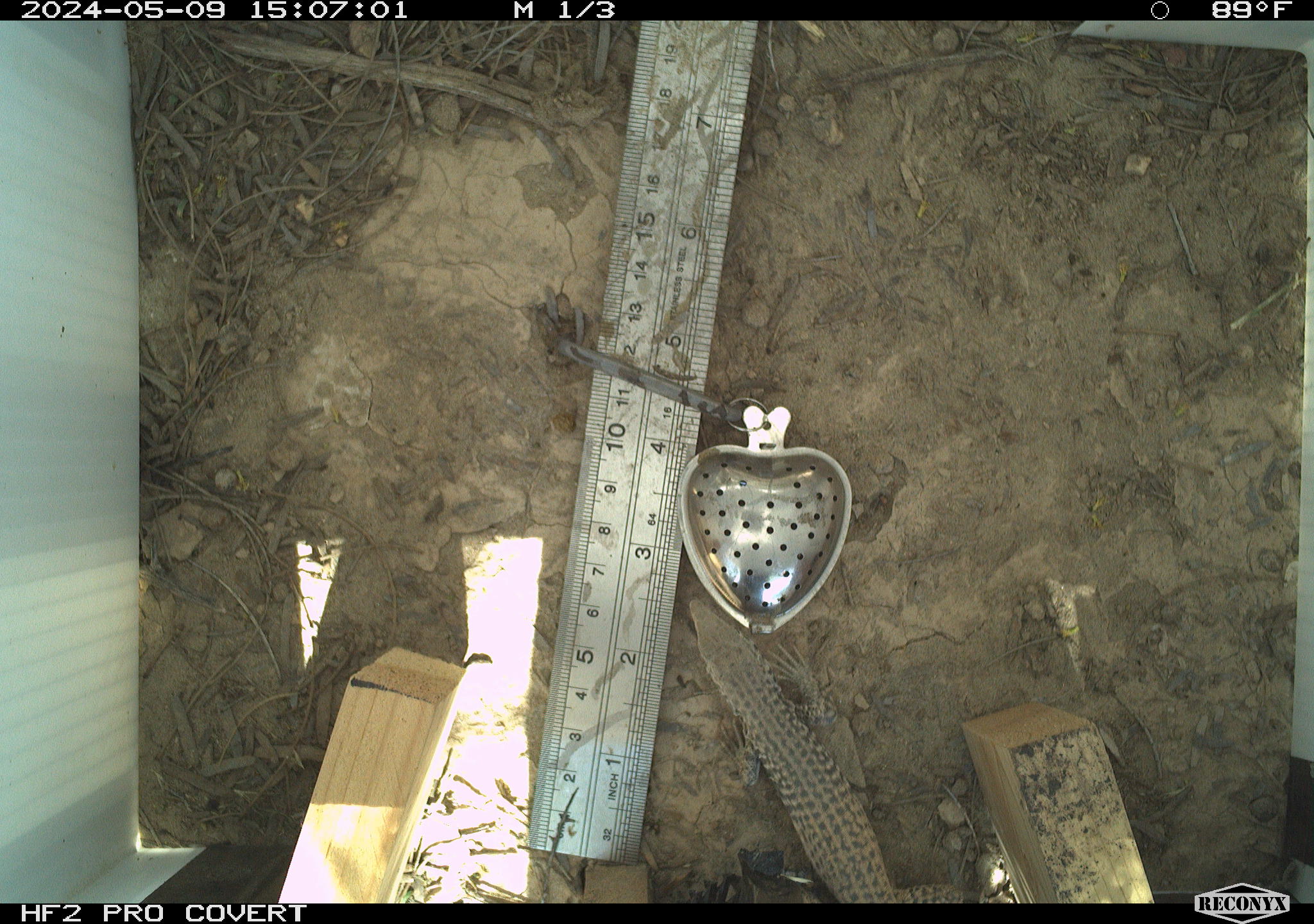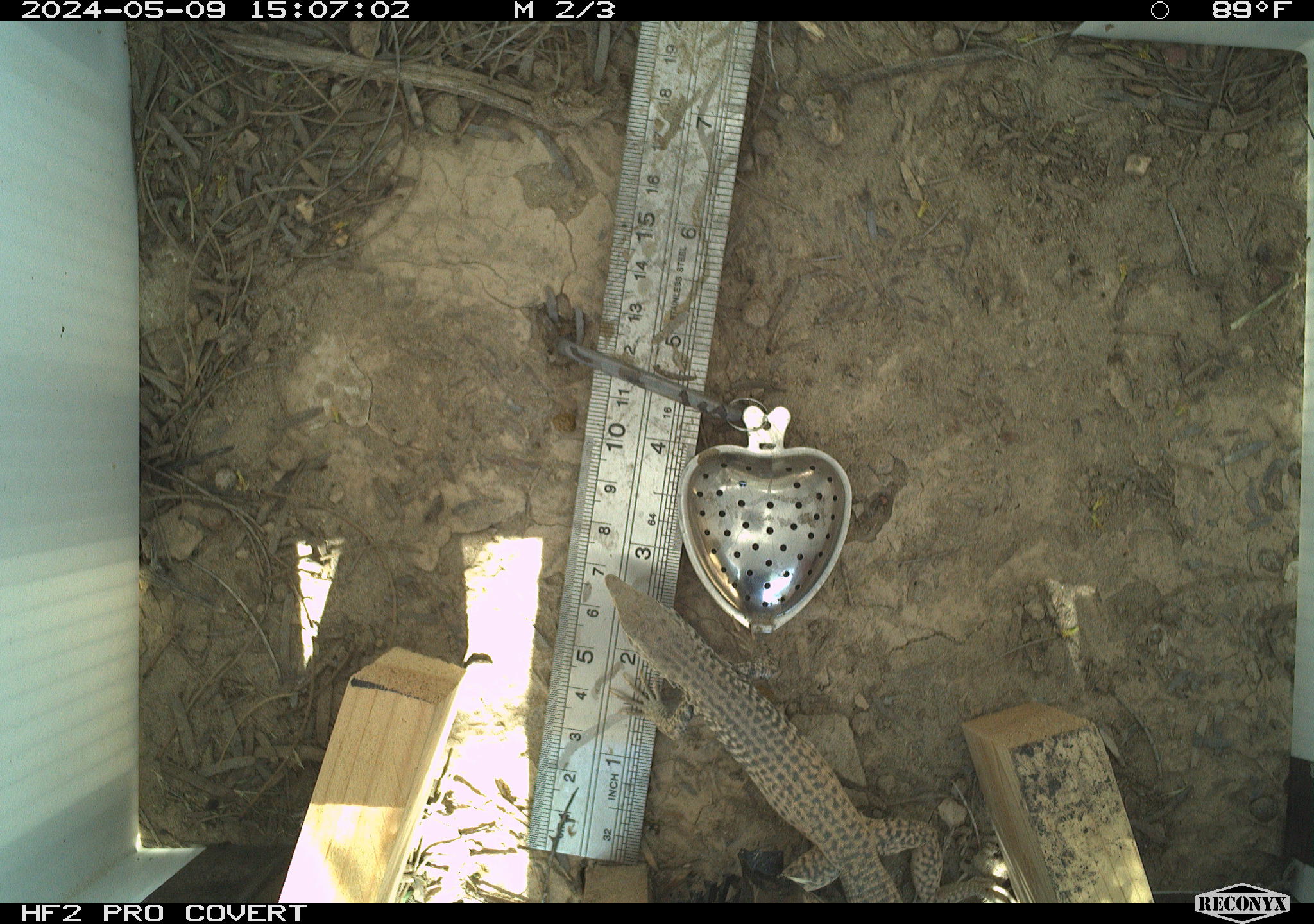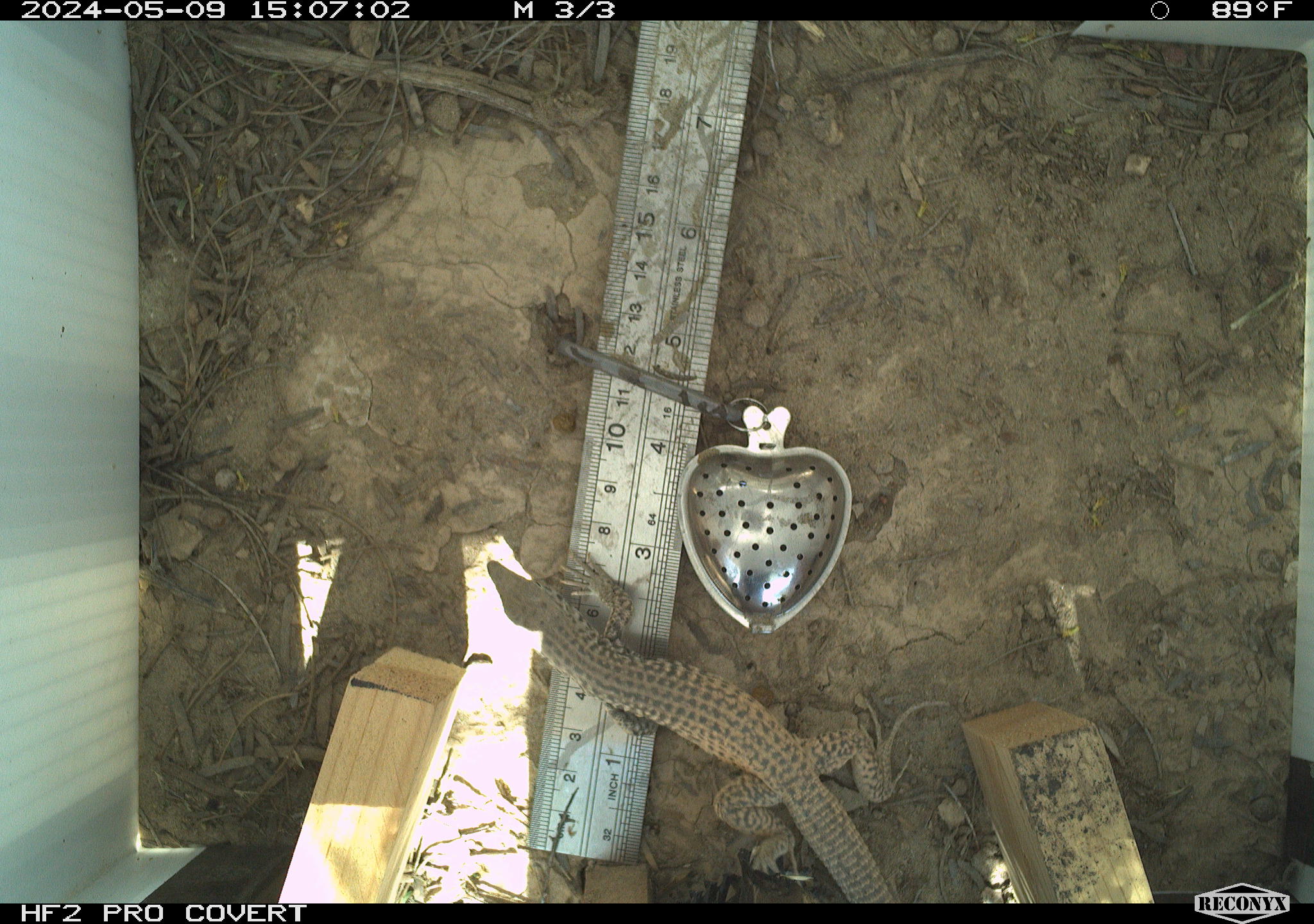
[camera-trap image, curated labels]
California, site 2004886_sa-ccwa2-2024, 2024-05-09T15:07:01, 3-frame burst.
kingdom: Animalia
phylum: Chordata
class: Reptilia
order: Squamata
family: Teiidae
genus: Aspidoscelis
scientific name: Aspidoscelis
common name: whiptail lizards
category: aspidoscelis species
Aspidoscelis species (whiptail lizards) (Aspidoscelis).